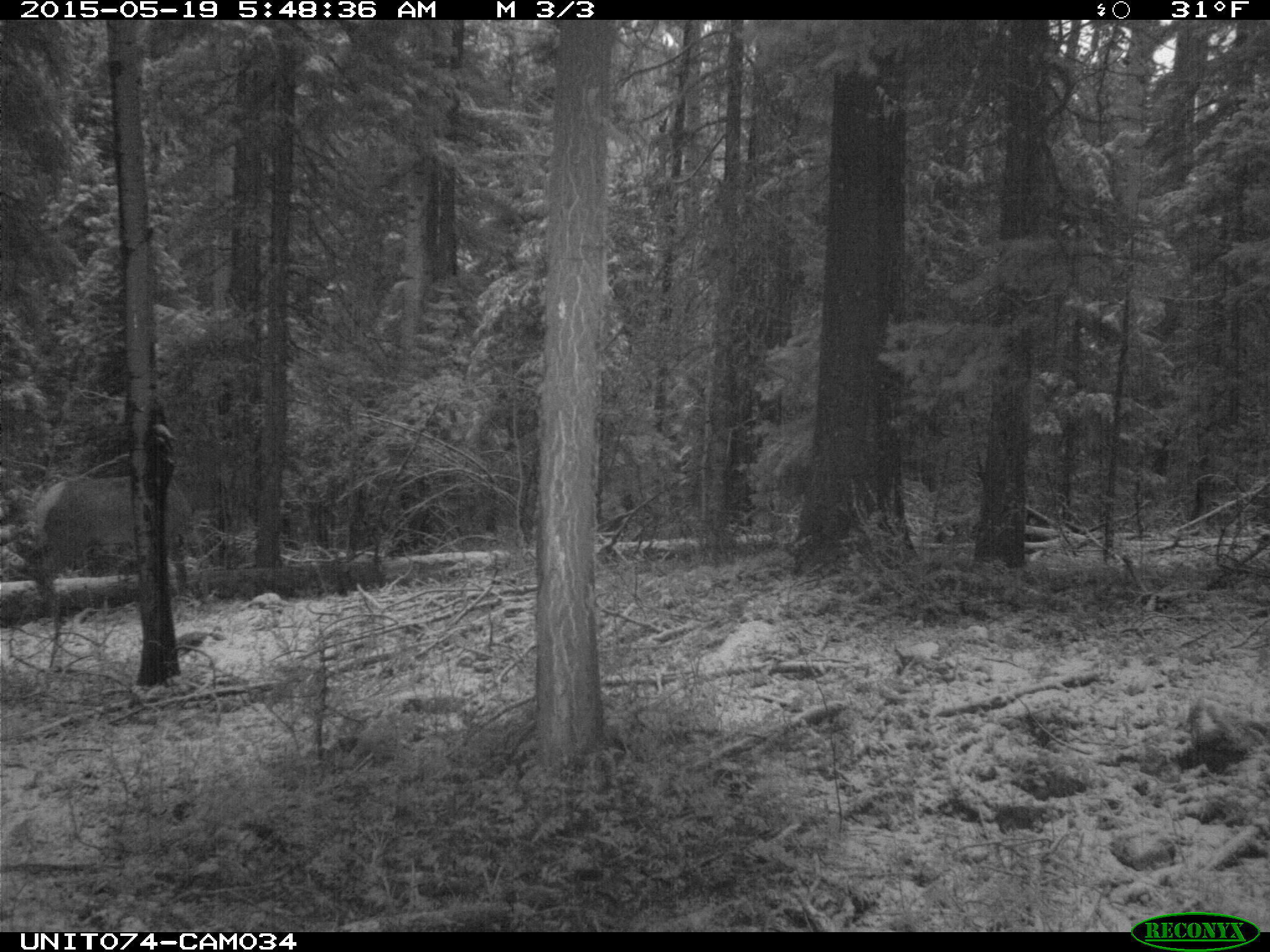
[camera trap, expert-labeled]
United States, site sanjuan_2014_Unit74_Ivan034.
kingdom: Animalia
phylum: Chordata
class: Mammalia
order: Artiodactyla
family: Cervidae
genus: Cervus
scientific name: Cervus elaphus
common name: red deer